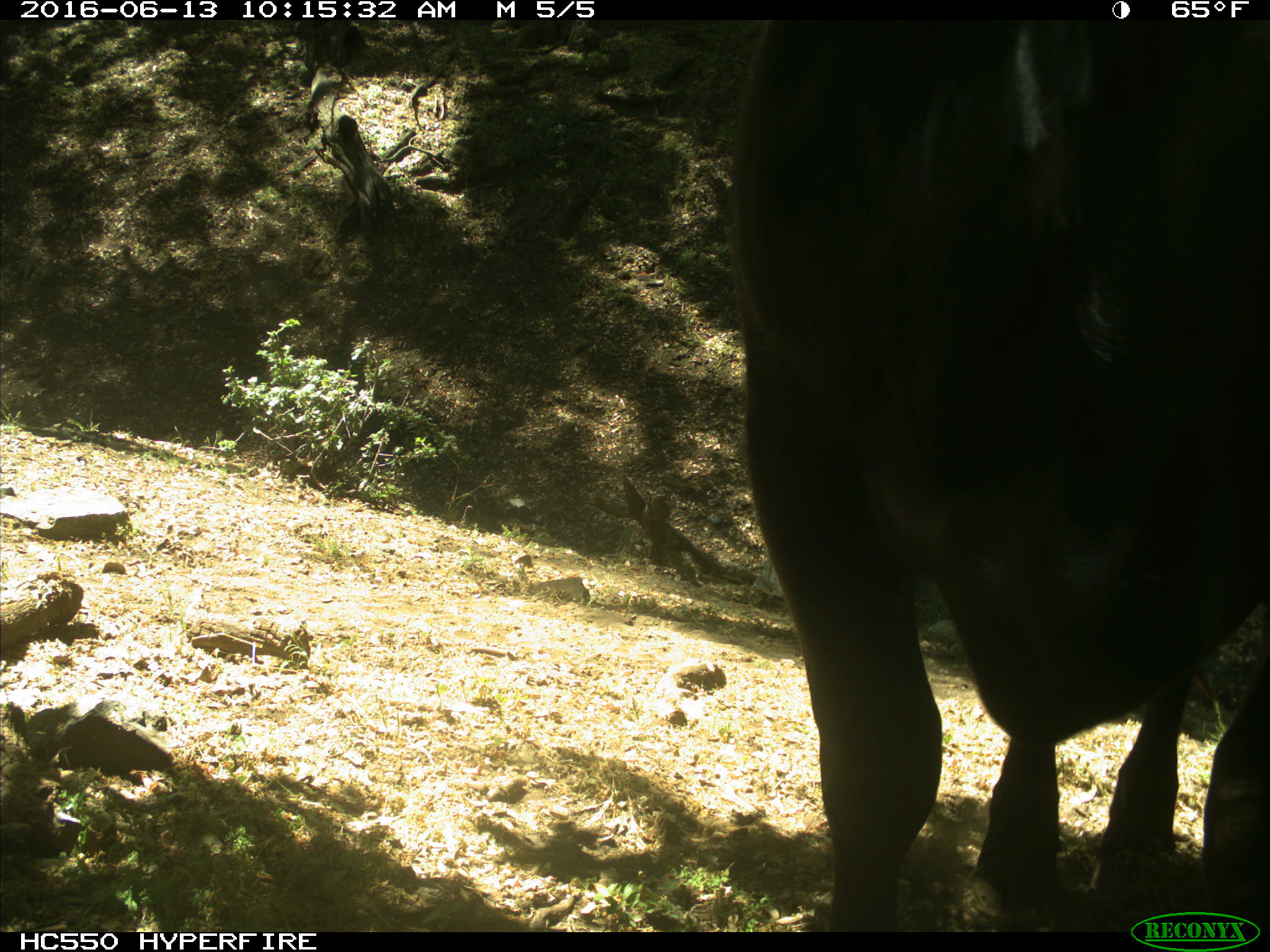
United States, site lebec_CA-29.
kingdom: Animalia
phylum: Chordata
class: Mammalia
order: Artiodactyla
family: Bovidae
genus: Bos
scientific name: Bos taurus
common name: domestic cow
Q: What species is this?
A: Bos taurus (domestic cow).